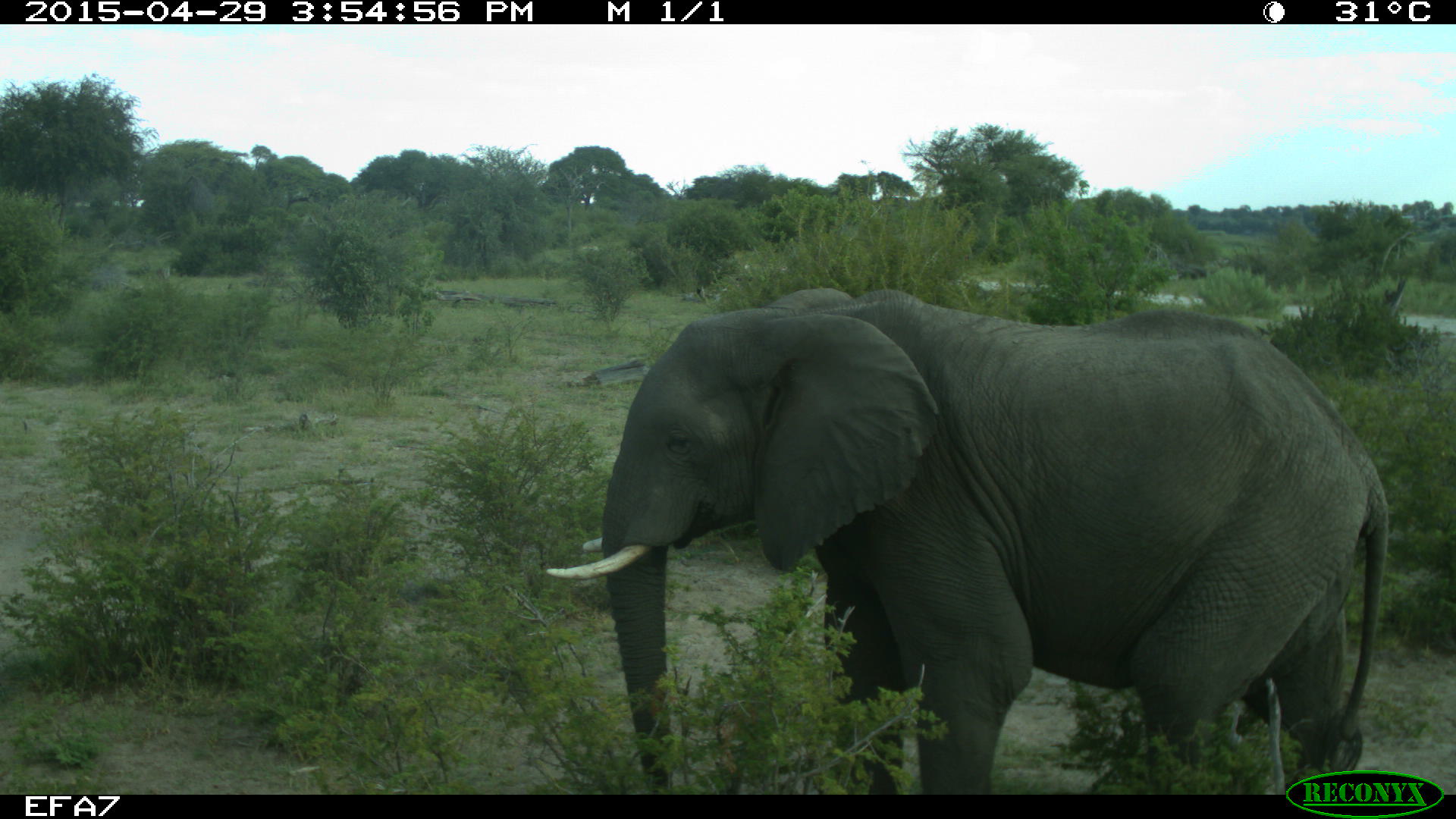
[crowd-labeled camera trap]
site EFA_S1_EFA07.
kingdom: Animalia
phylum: Chordata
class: Mammalia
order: Proboscidea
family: Elephantidae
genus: Loxodonta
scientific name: Loxodonta africana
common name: african bush elephant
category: elephant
Elephant (african bush elephant) (Loxodonta africana), count 1. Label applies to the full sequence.